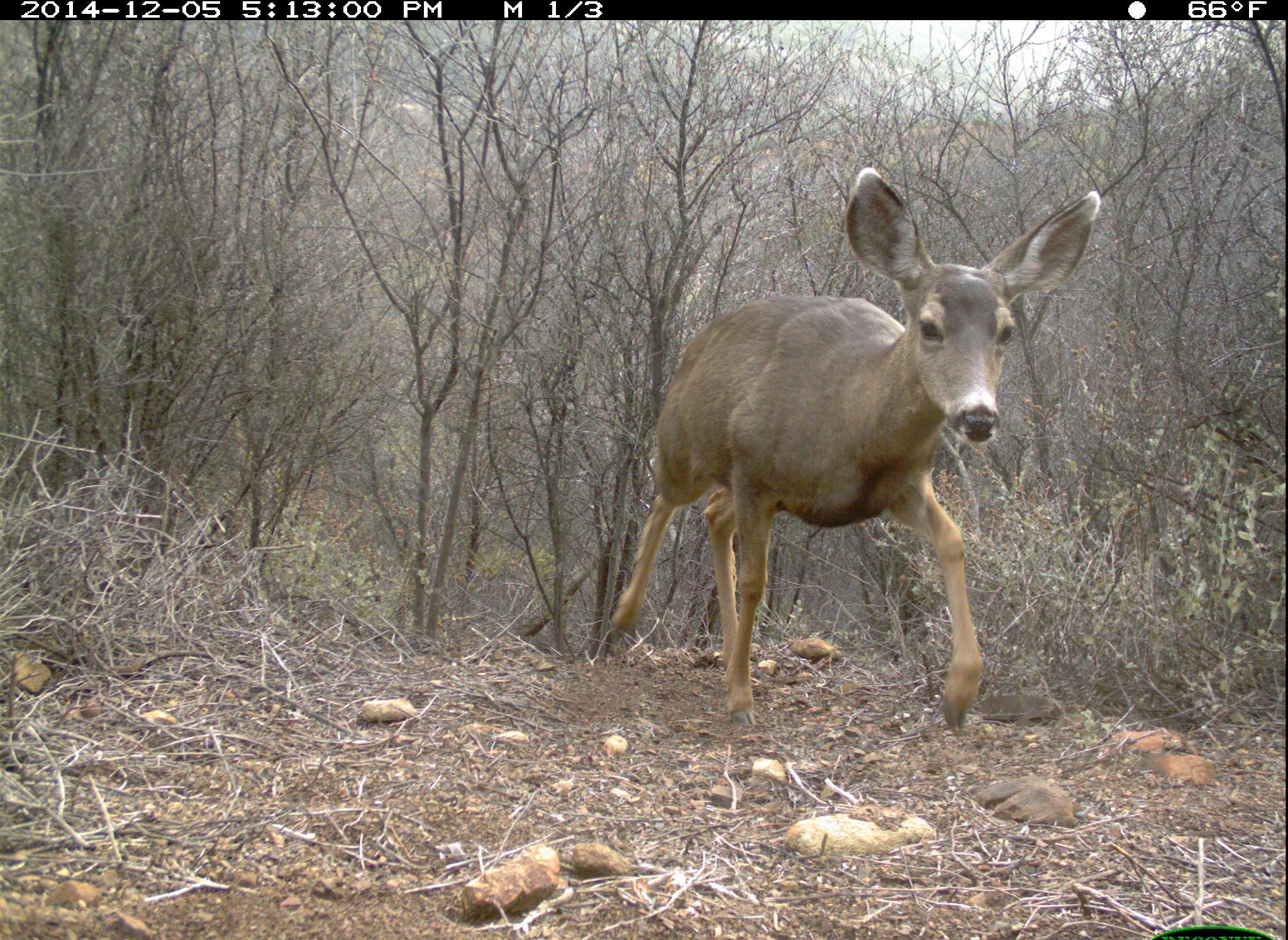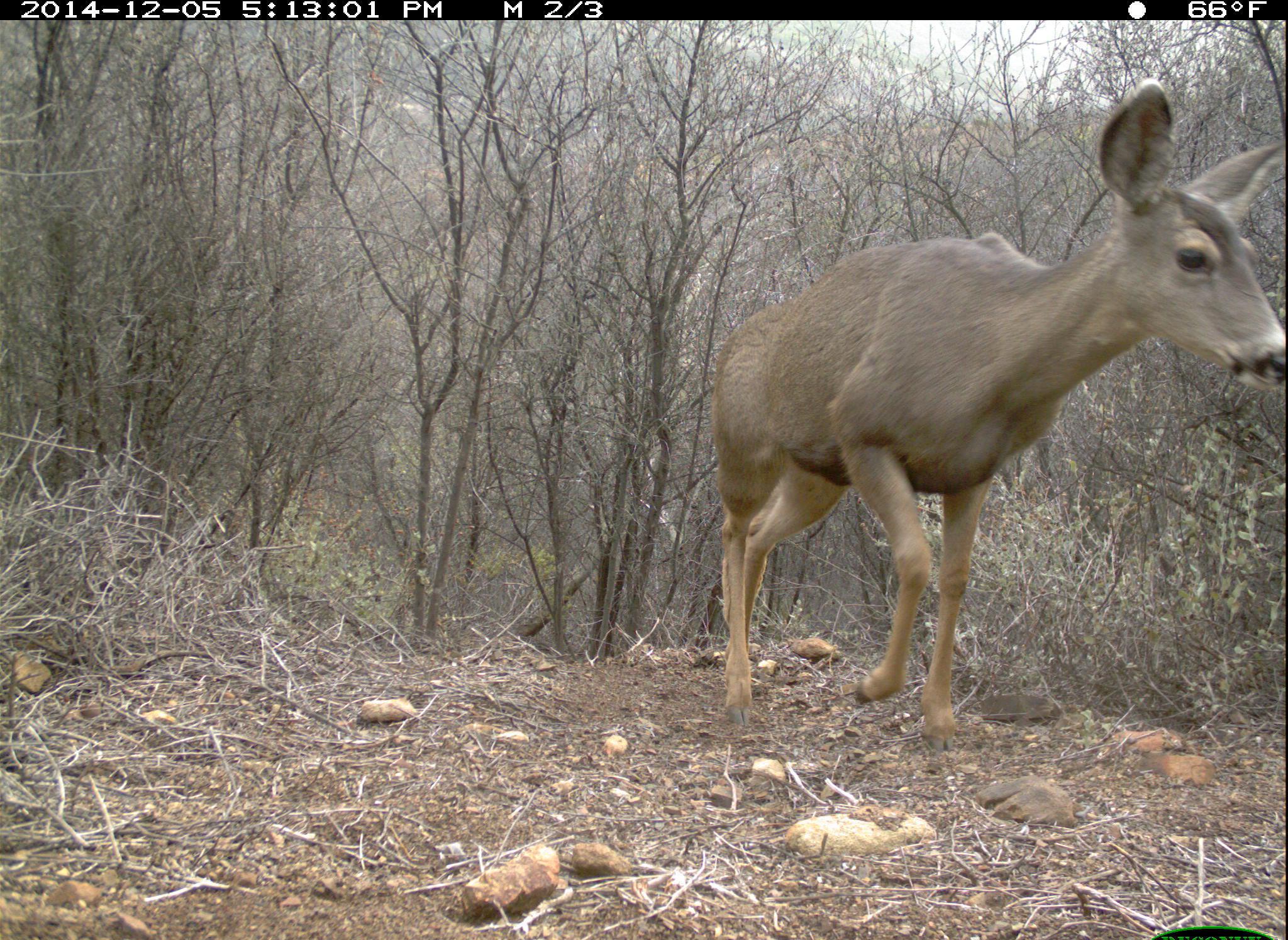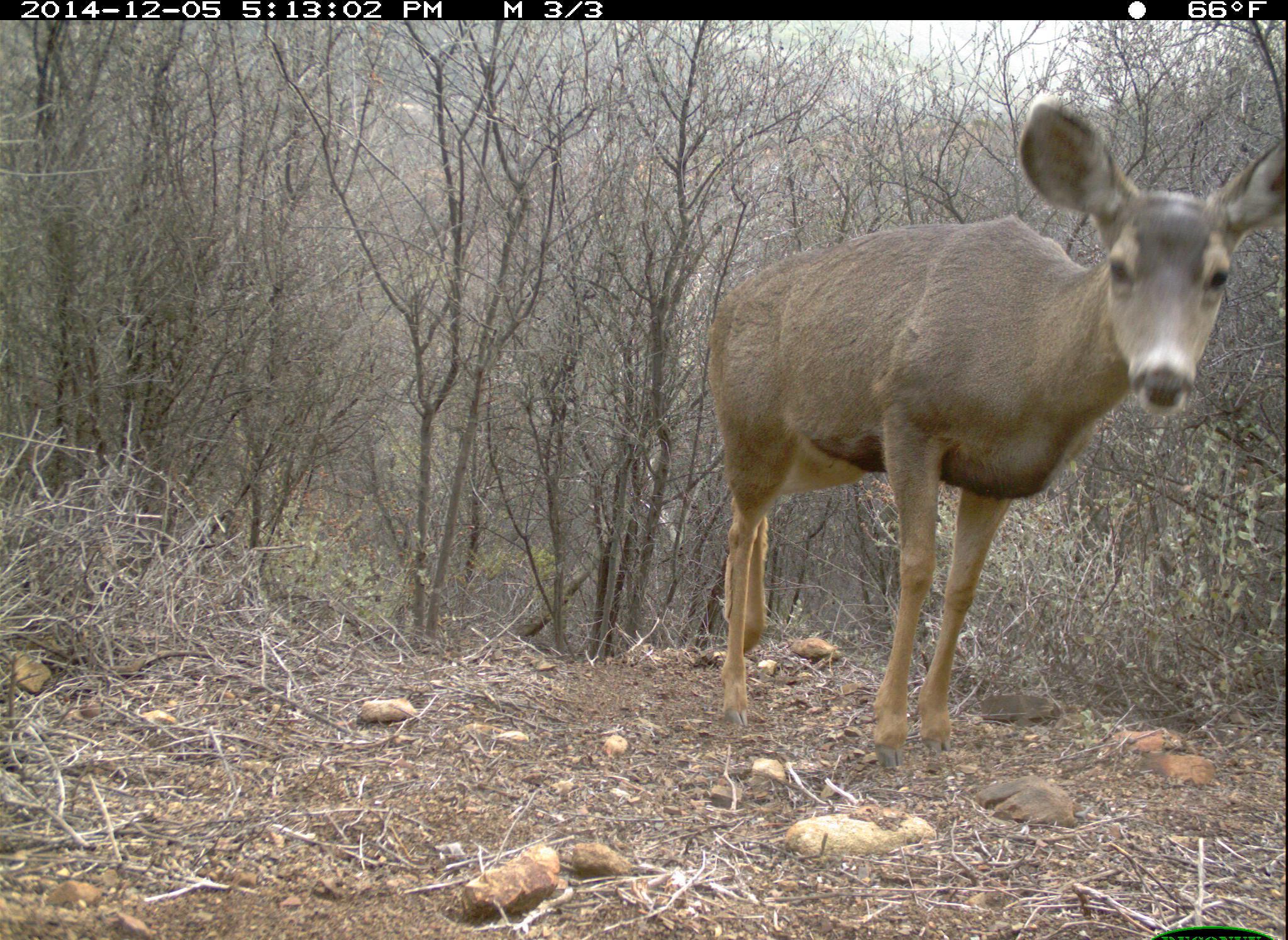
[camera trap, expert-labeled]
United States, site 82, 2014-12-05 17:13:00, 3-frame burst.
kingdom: Animalia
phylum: Chordata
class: Mammalia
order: Artiodactyla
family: Cervidae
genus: Odocoileus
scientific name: Odocoileus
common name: deer